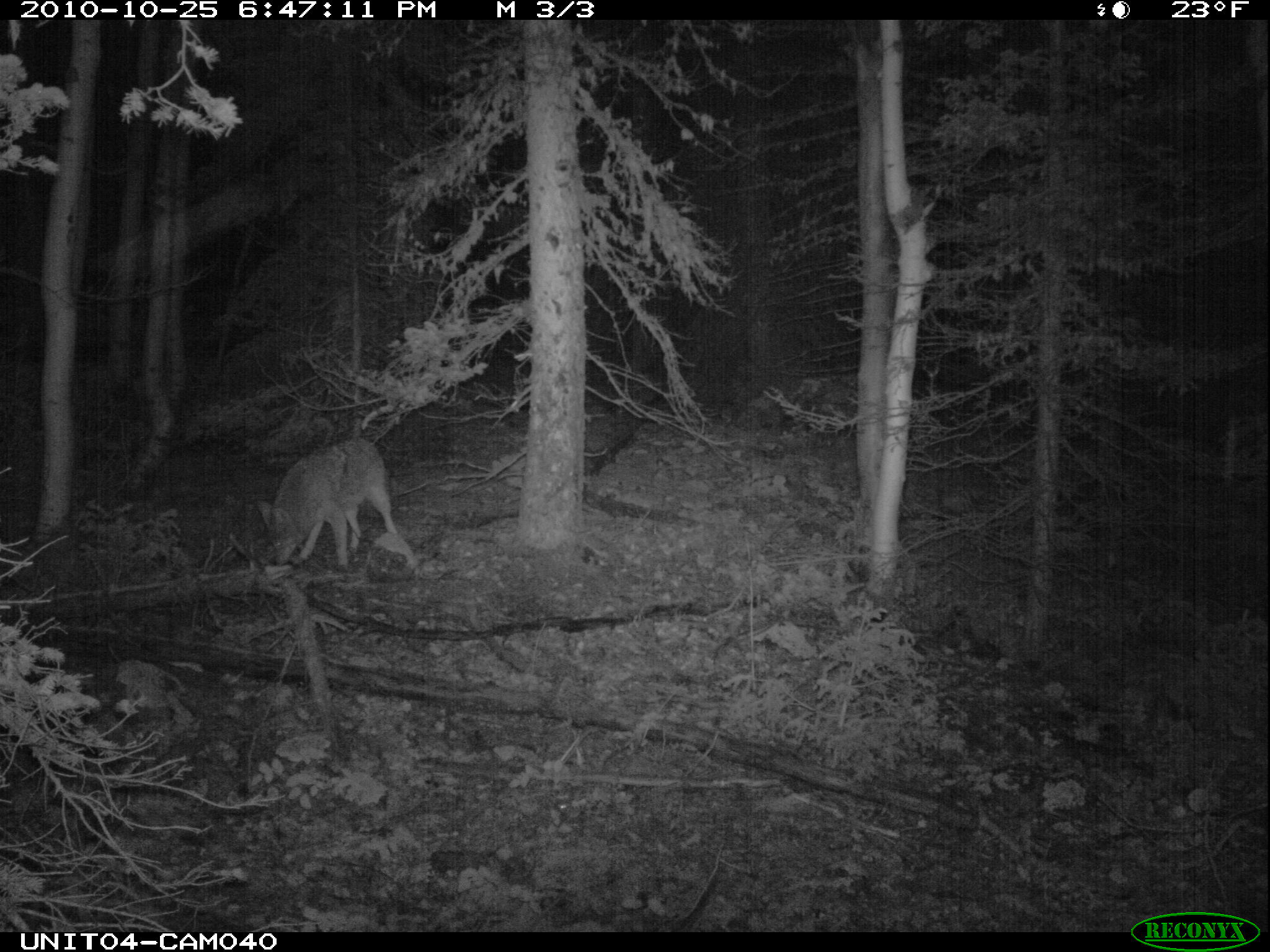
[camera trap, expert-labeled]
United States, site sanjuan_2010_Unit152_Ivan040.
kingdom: Animalia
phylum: Chordata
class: Mammalia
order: Carnivora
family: Canidae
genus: Canis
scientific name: Canis latrans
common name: coyote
Canis latrans (coyote).